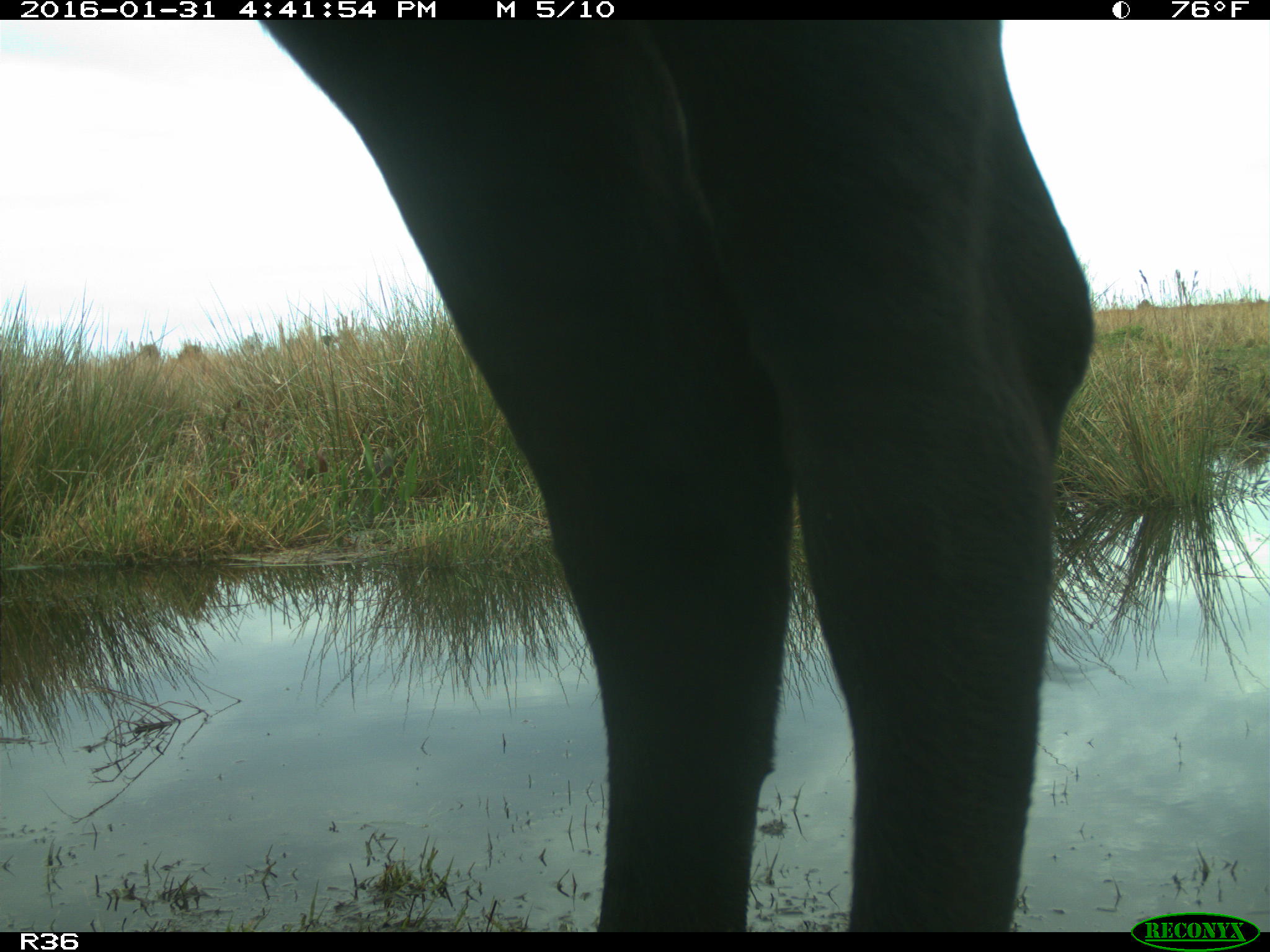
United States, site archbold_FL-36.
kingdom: Animalia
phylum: Chordata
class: Mammalia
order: Artiodactyla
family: Bovidae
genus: Bos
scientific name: Bos taurus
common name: domestic cow